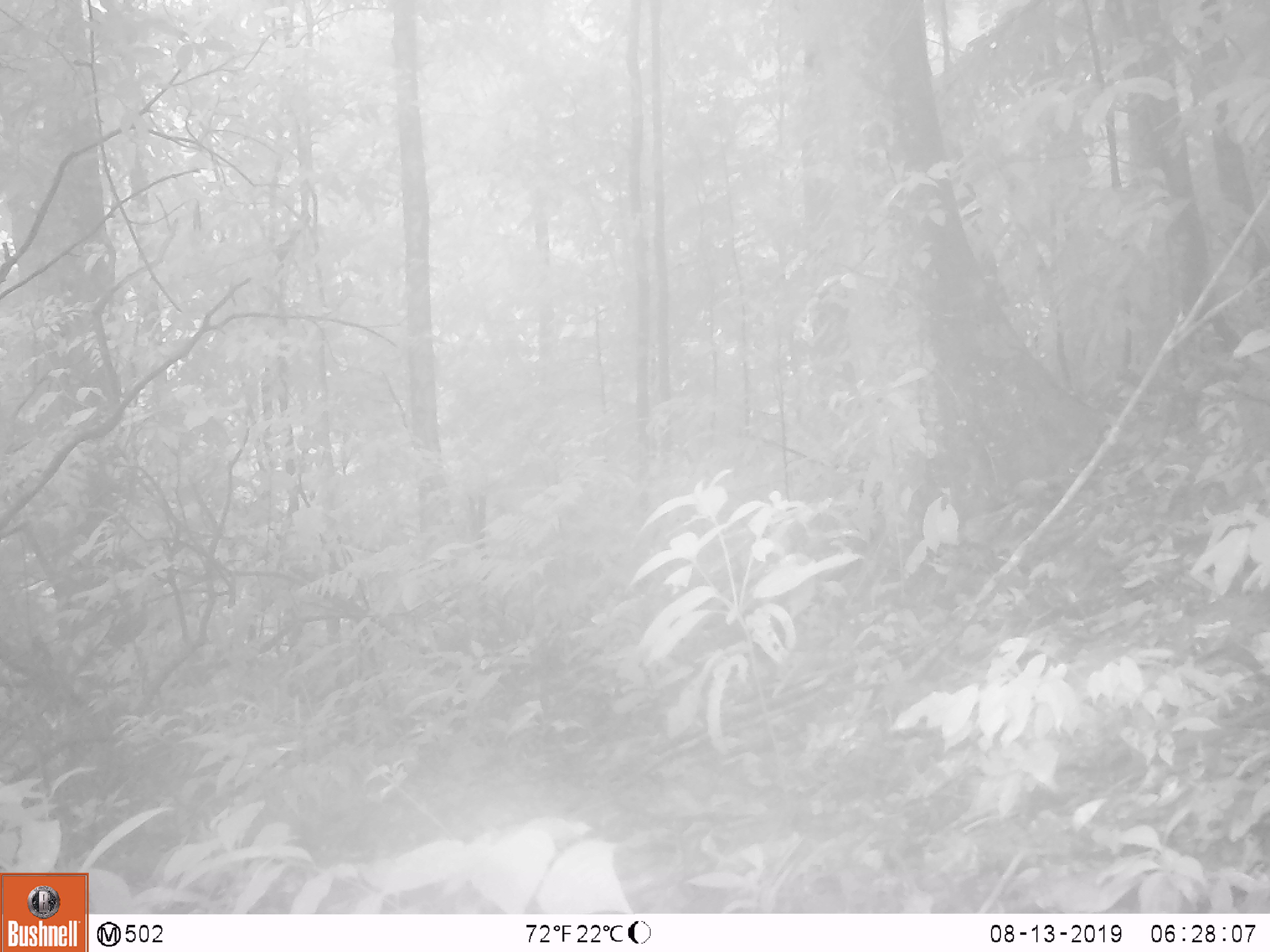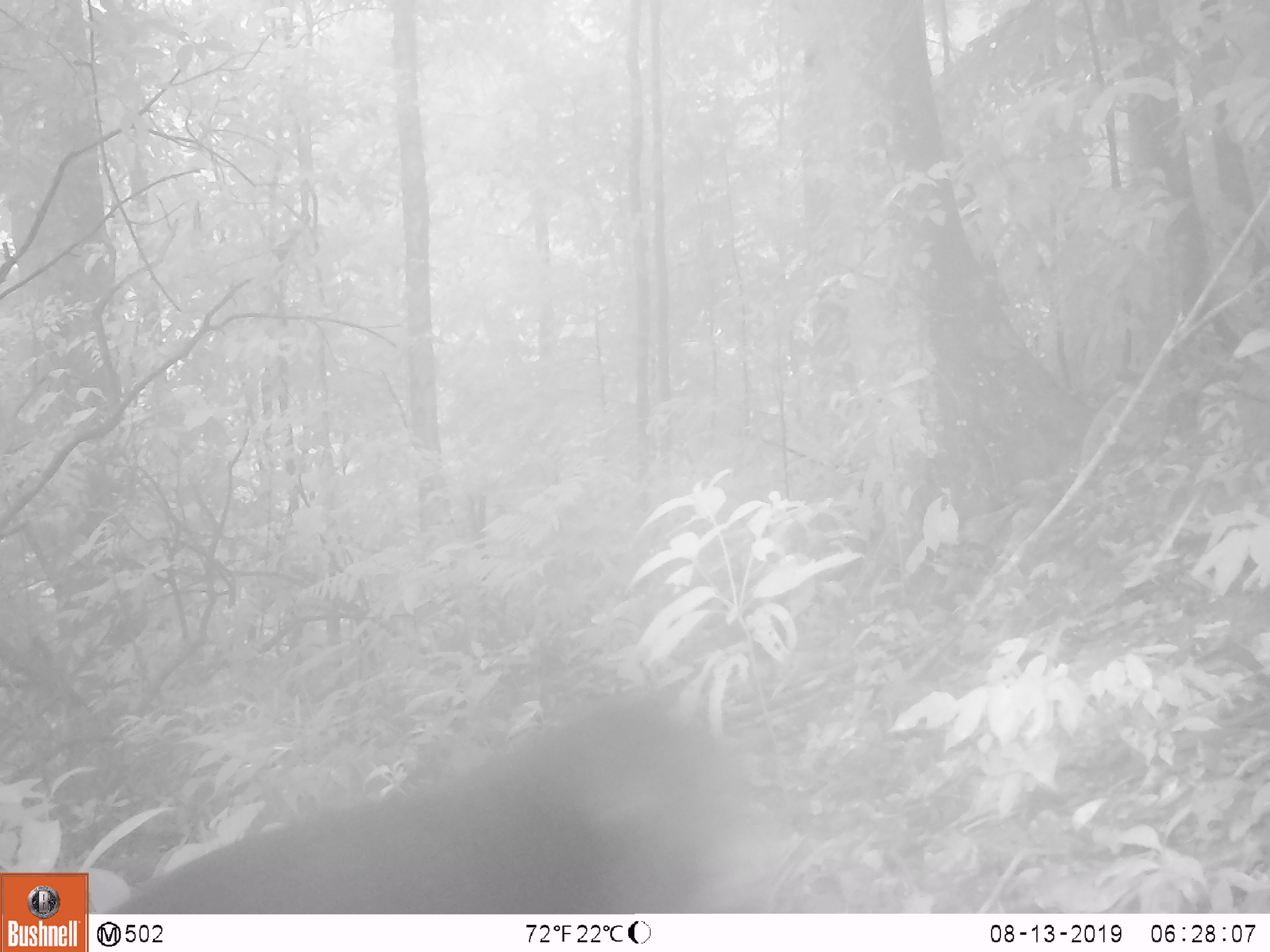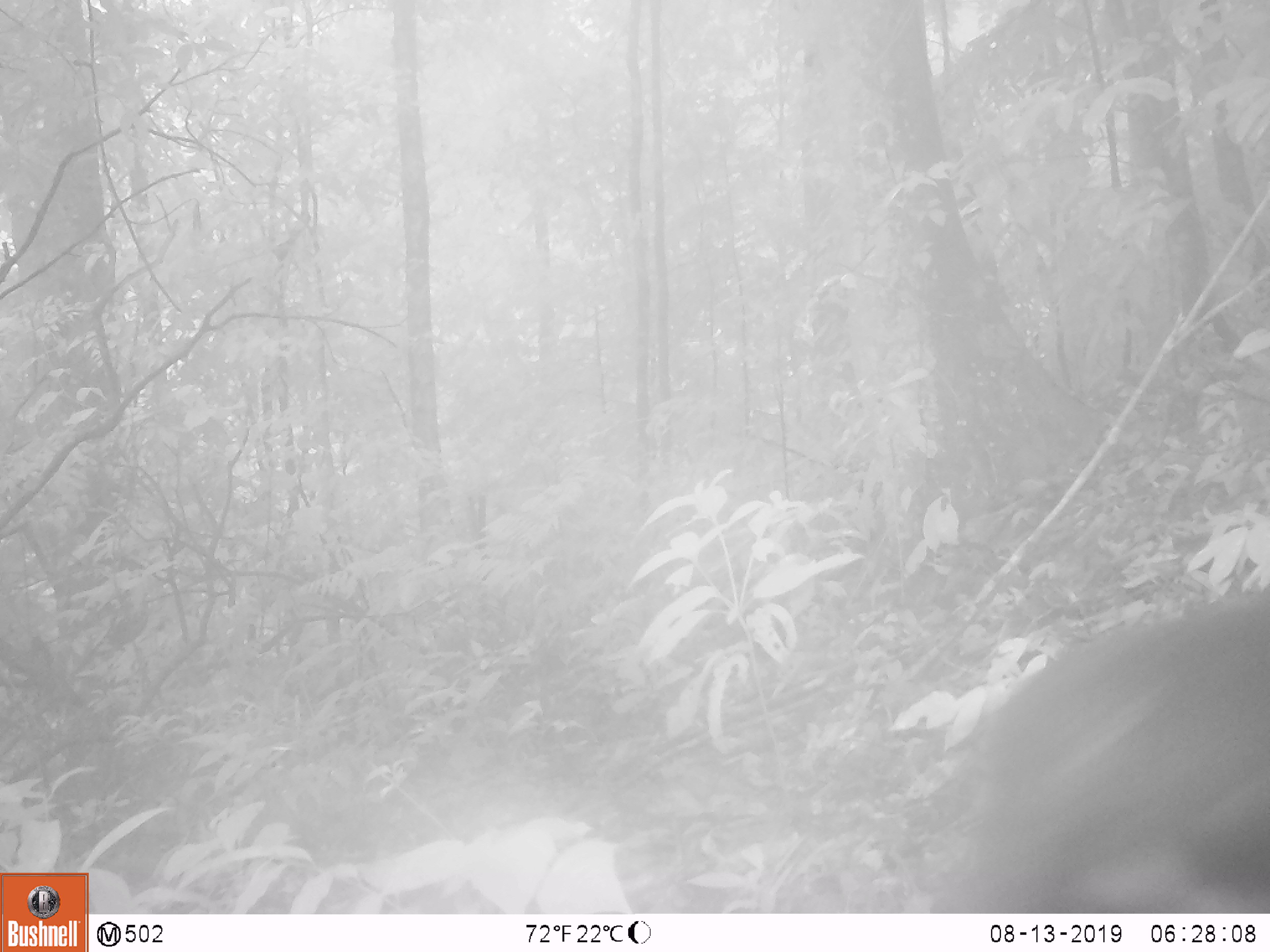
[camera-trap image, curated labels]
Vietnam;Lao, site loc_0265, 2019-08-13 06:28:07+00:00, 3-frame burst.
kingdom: Animalia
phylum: Chordata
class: Mammalia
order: Primates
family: Cercopithecidae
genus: Macaca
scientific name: Macaca arctoides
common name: stump-tailed macaque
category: stump tailed macaque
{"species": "stump tailed macaque (stump-tailed macaque) (Macaca arctoides)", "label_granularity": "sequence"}